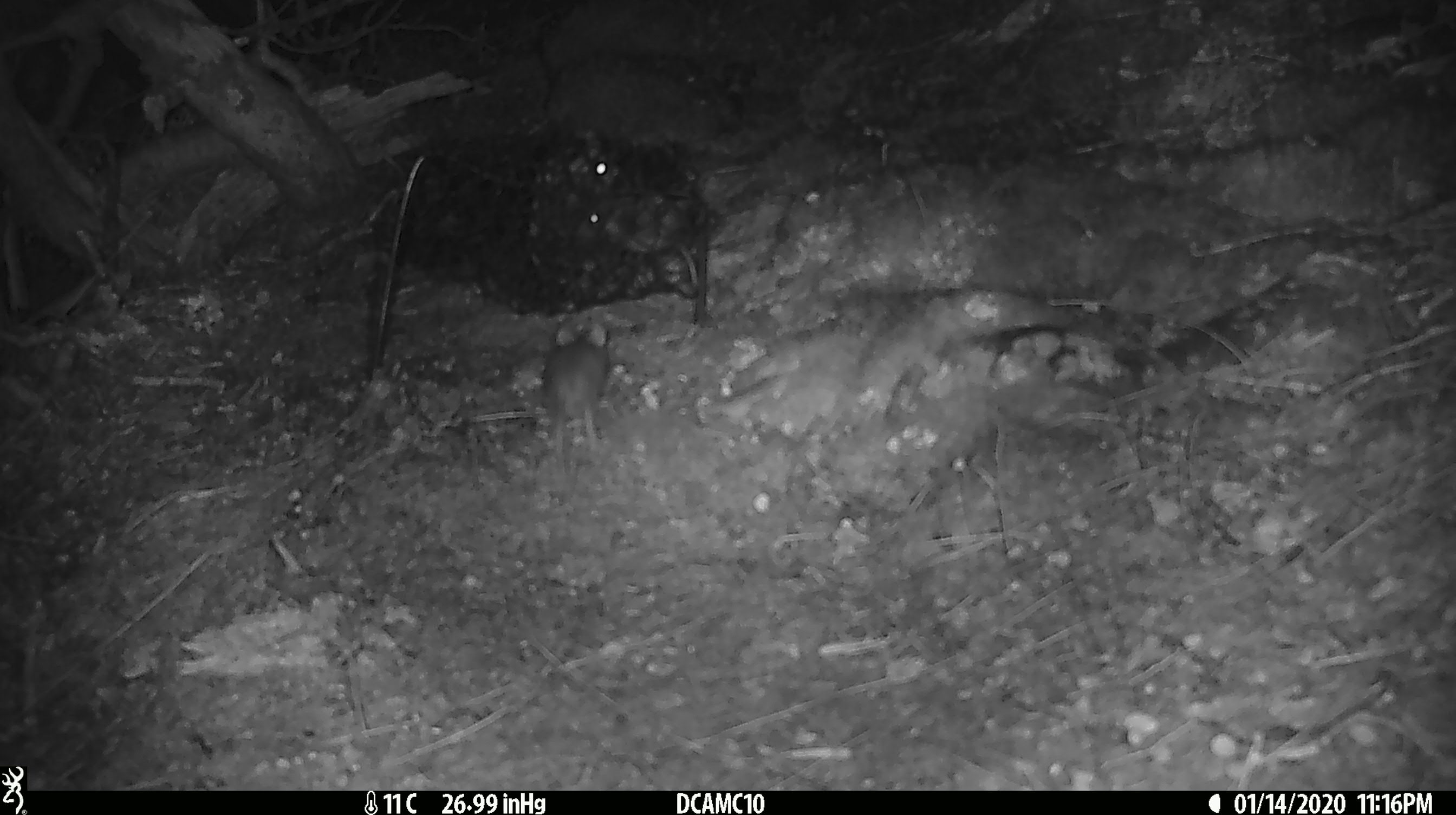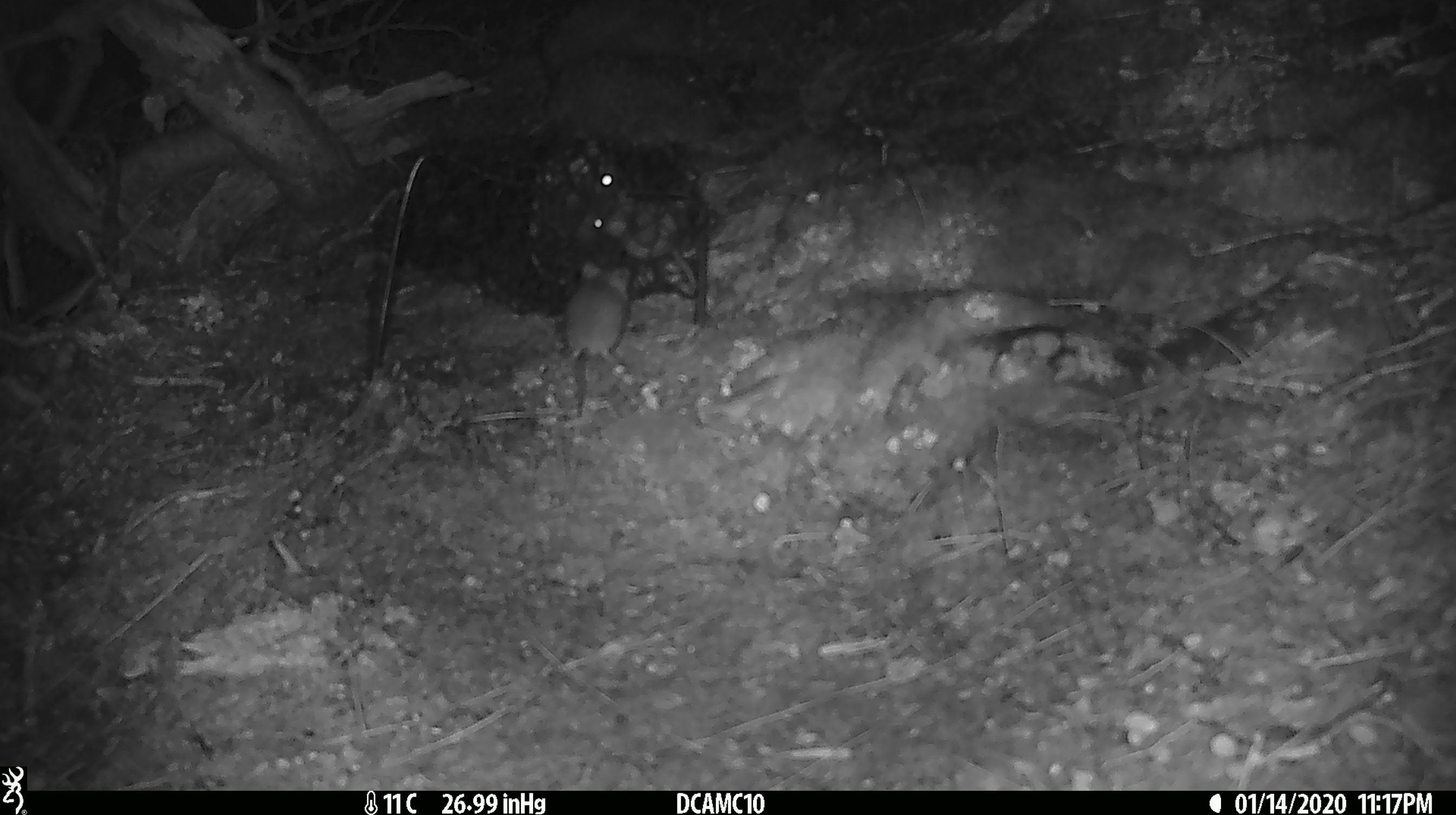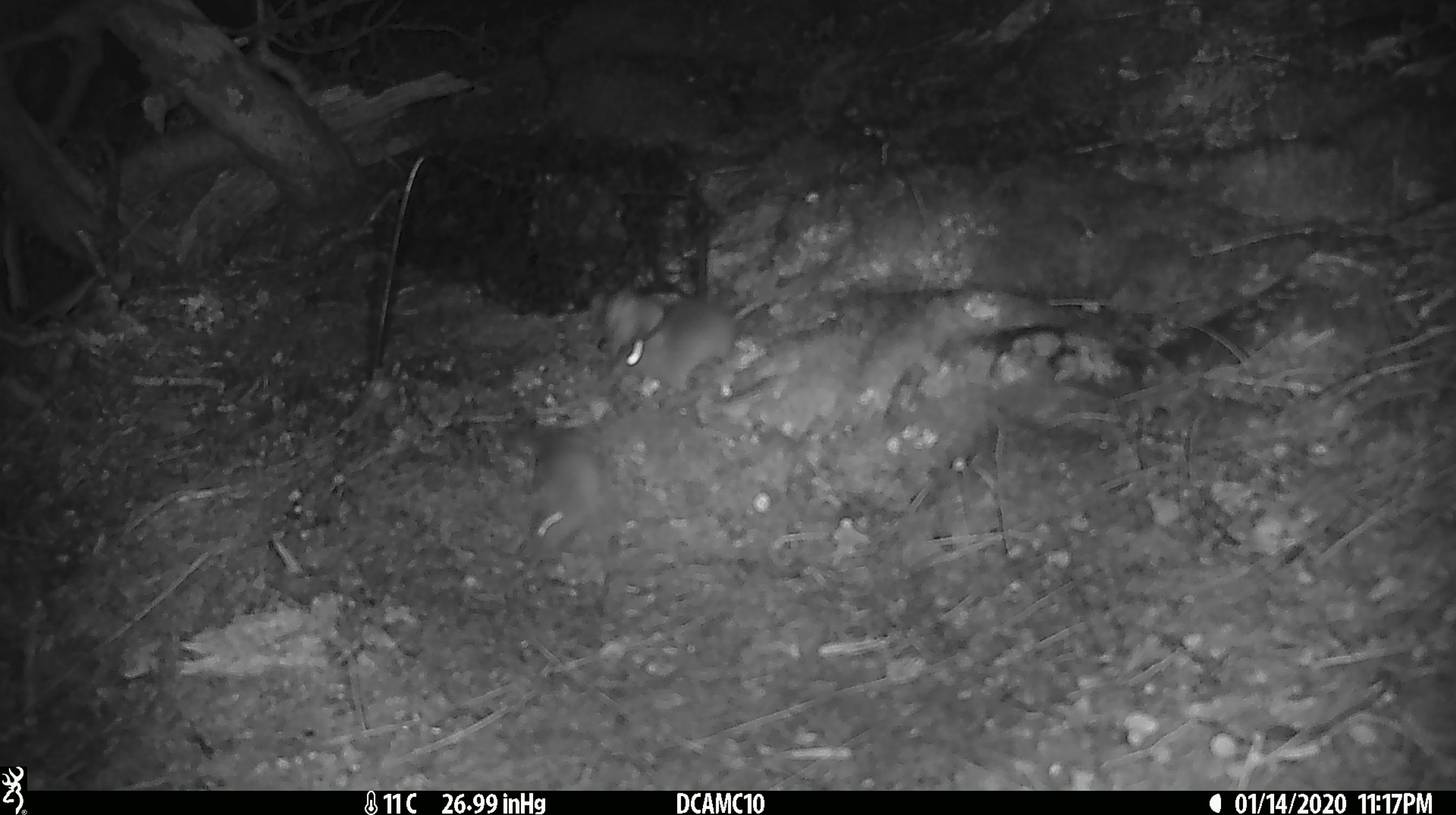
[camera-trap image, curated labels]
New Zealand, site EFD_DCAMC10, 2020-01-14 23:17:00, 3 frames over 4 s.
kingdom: Animalia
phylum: Chordata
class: Mammalia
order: Rodentia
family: Muridae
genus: Mus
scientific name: Mus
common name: mouse